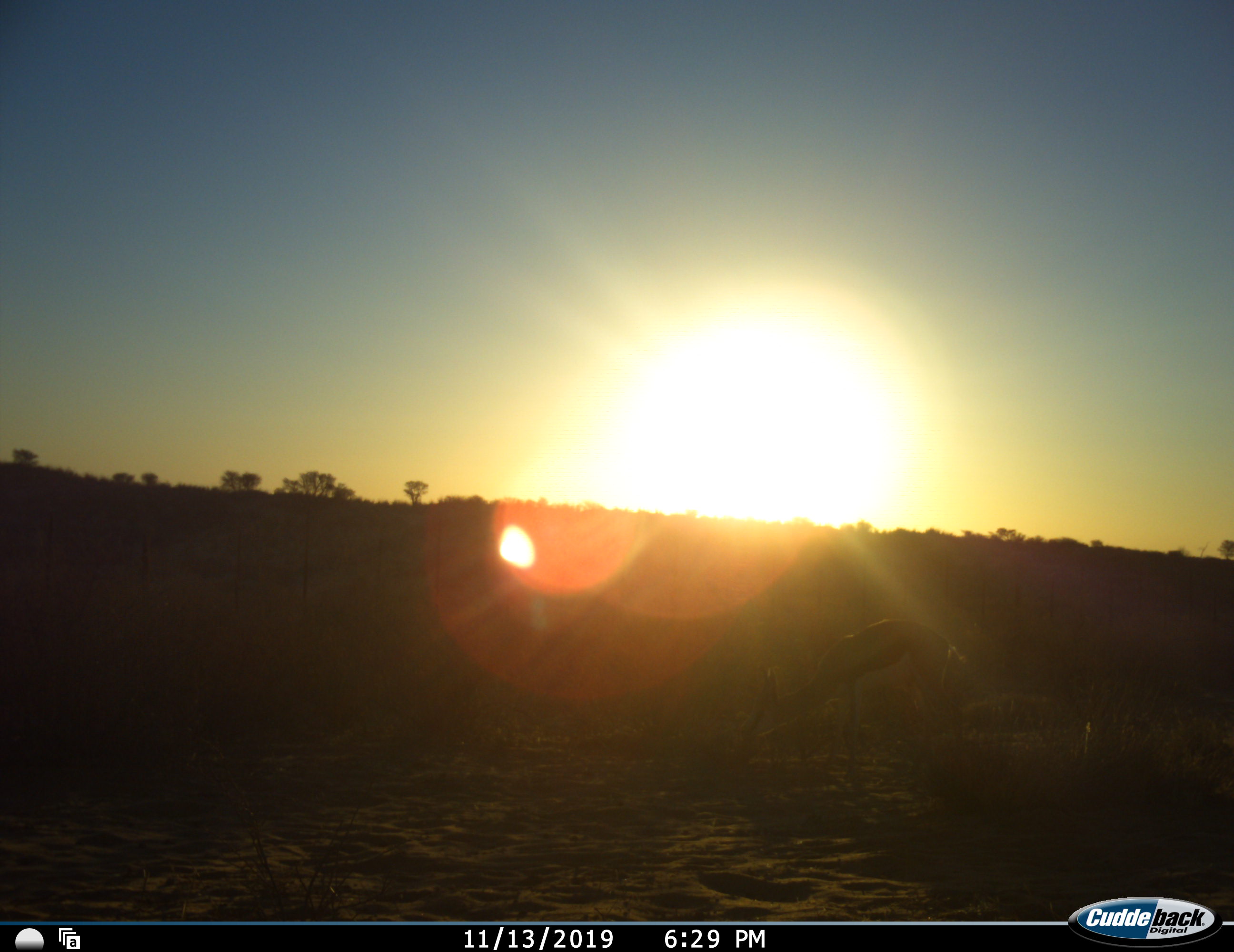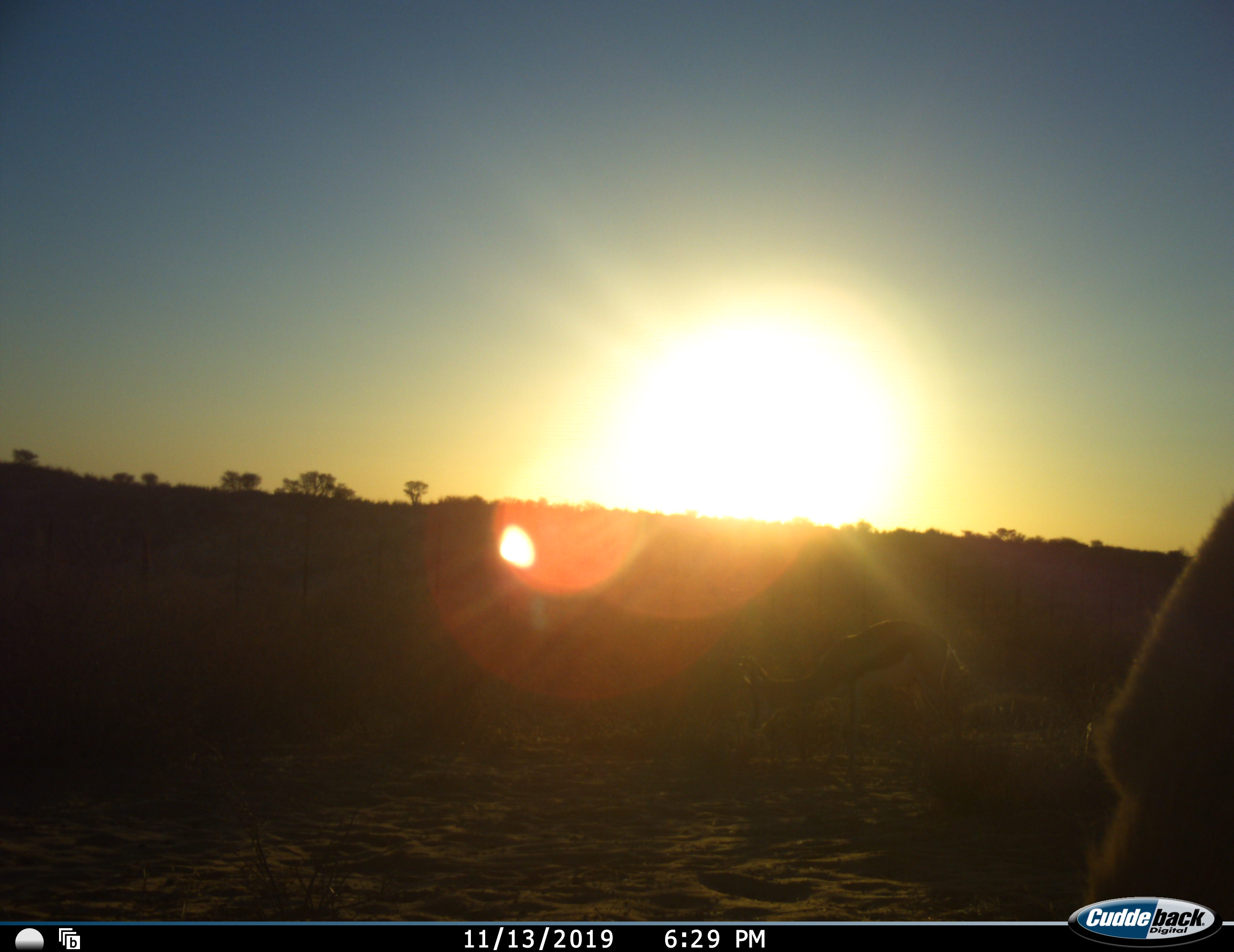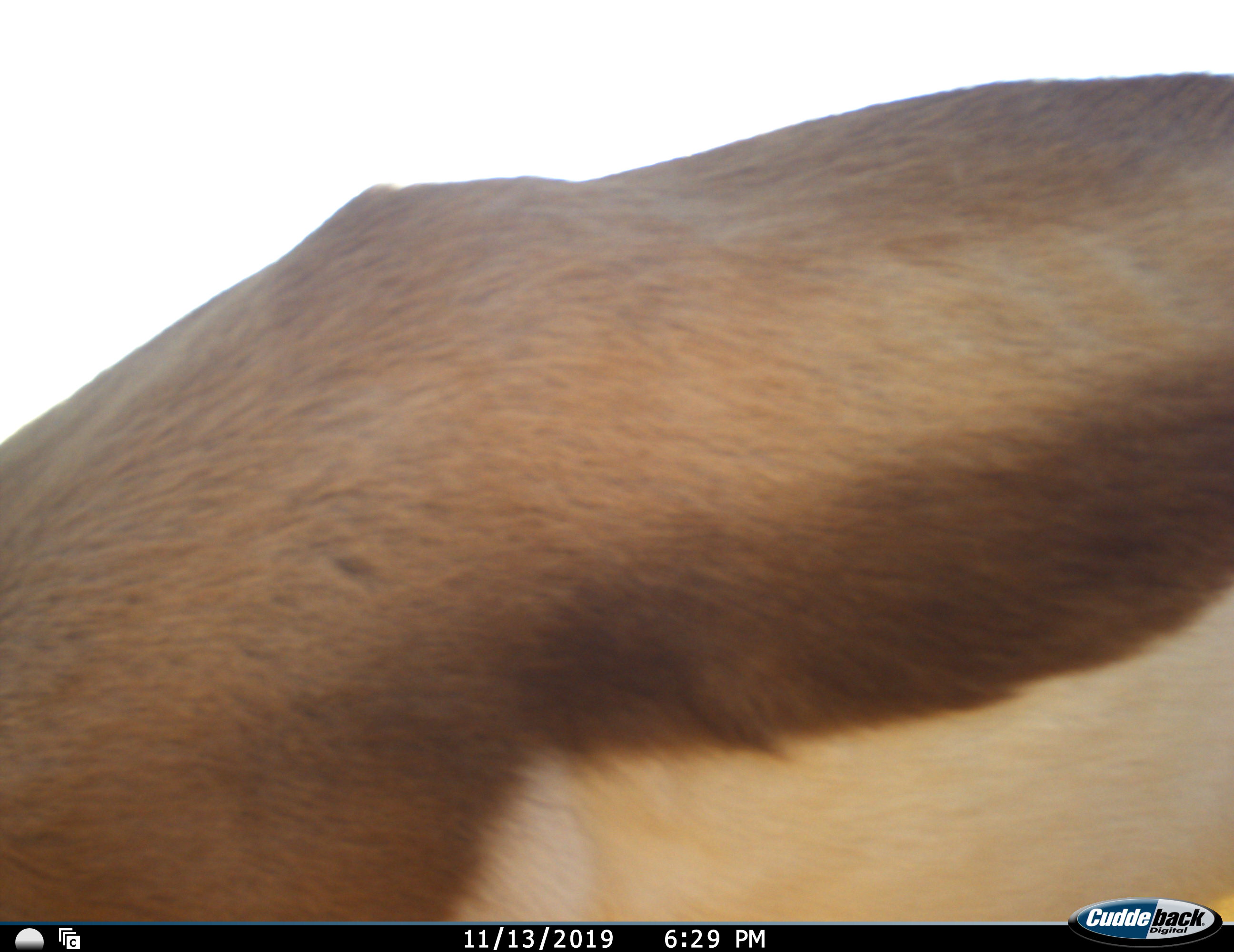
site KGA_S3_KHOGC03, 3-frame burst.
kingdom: Animalia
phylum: Chordata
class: Mammalia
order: Artiodactyla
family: Bovidae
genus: Antidorcas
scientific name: Antidorcas marsupialis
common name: springbok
Springbok (Antidorcas marsupialis), count 1. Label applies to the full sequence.